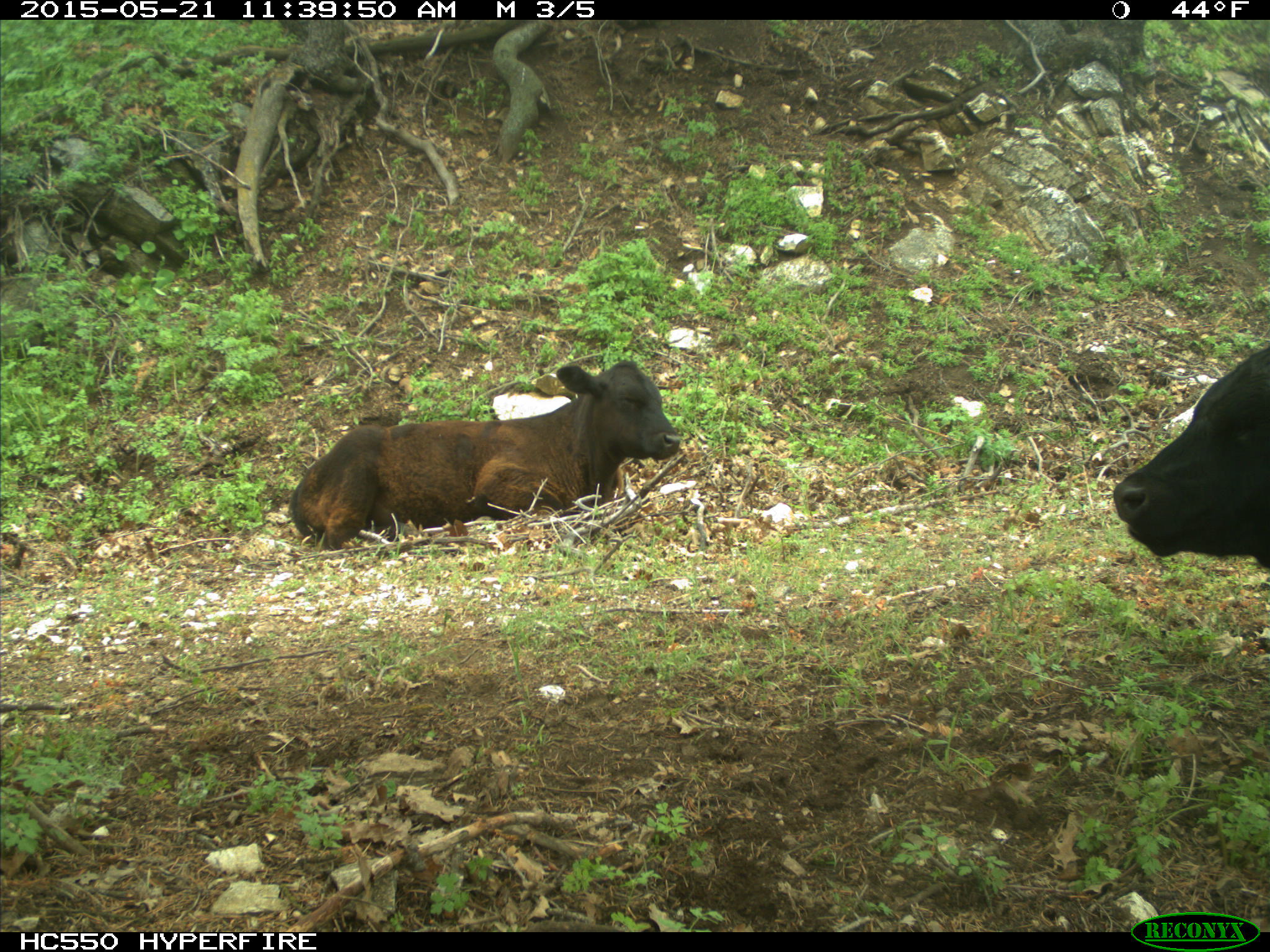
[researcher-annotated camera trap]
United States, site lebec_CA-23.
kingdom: Animalia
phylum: Chordata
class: Mammalia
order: Artiodactyla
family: Bovidae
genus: Bos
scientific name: Bos taurus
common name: domestic cow